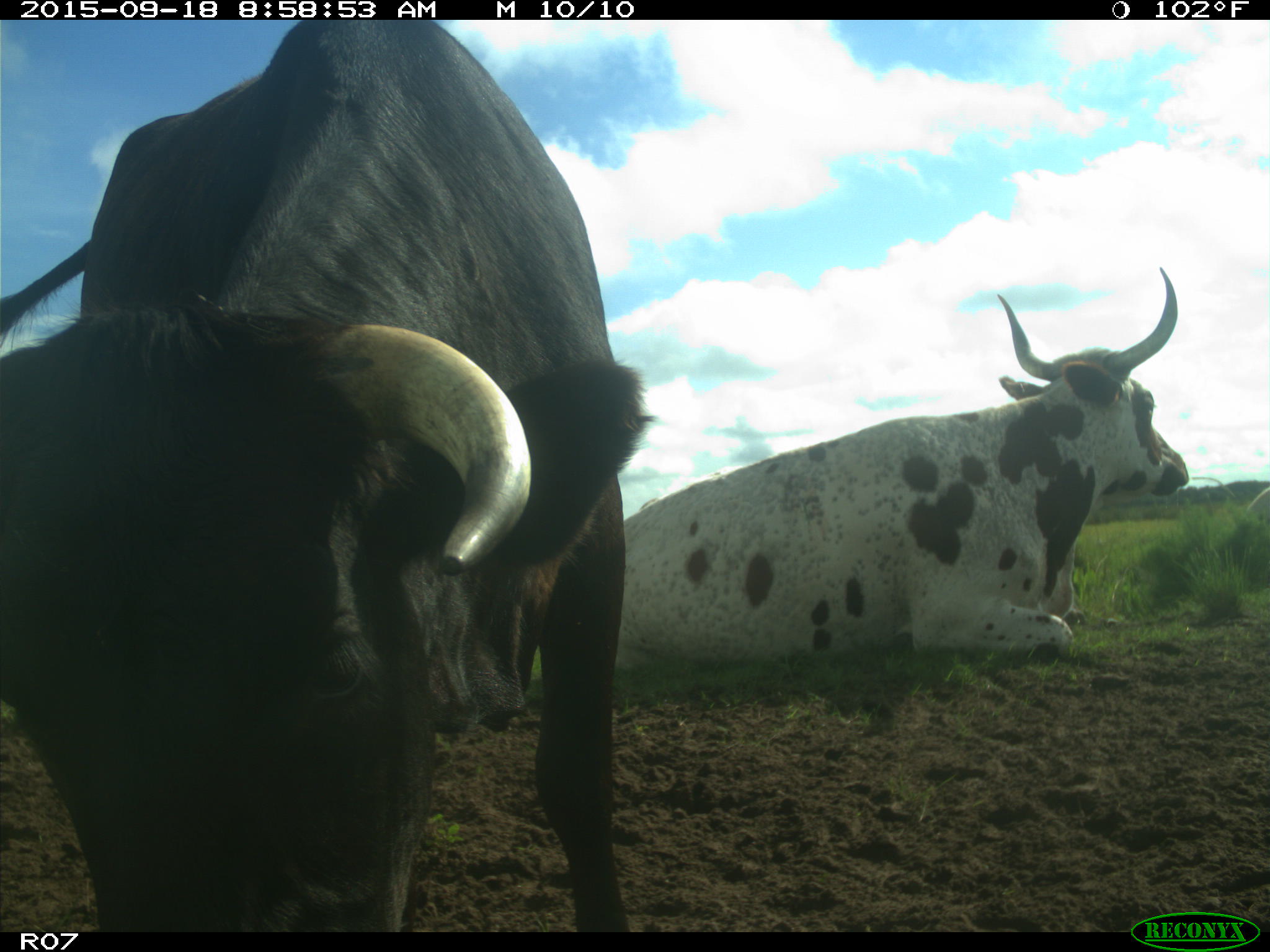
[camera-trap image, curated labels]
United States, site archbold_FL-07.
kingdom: Animalia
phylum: Chordata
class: Mammalia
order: Artiodactyla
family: Bovidae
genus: Bos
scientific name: Bos taurus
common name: domestic cow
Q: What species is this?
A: Bos taurus (domestic cow).